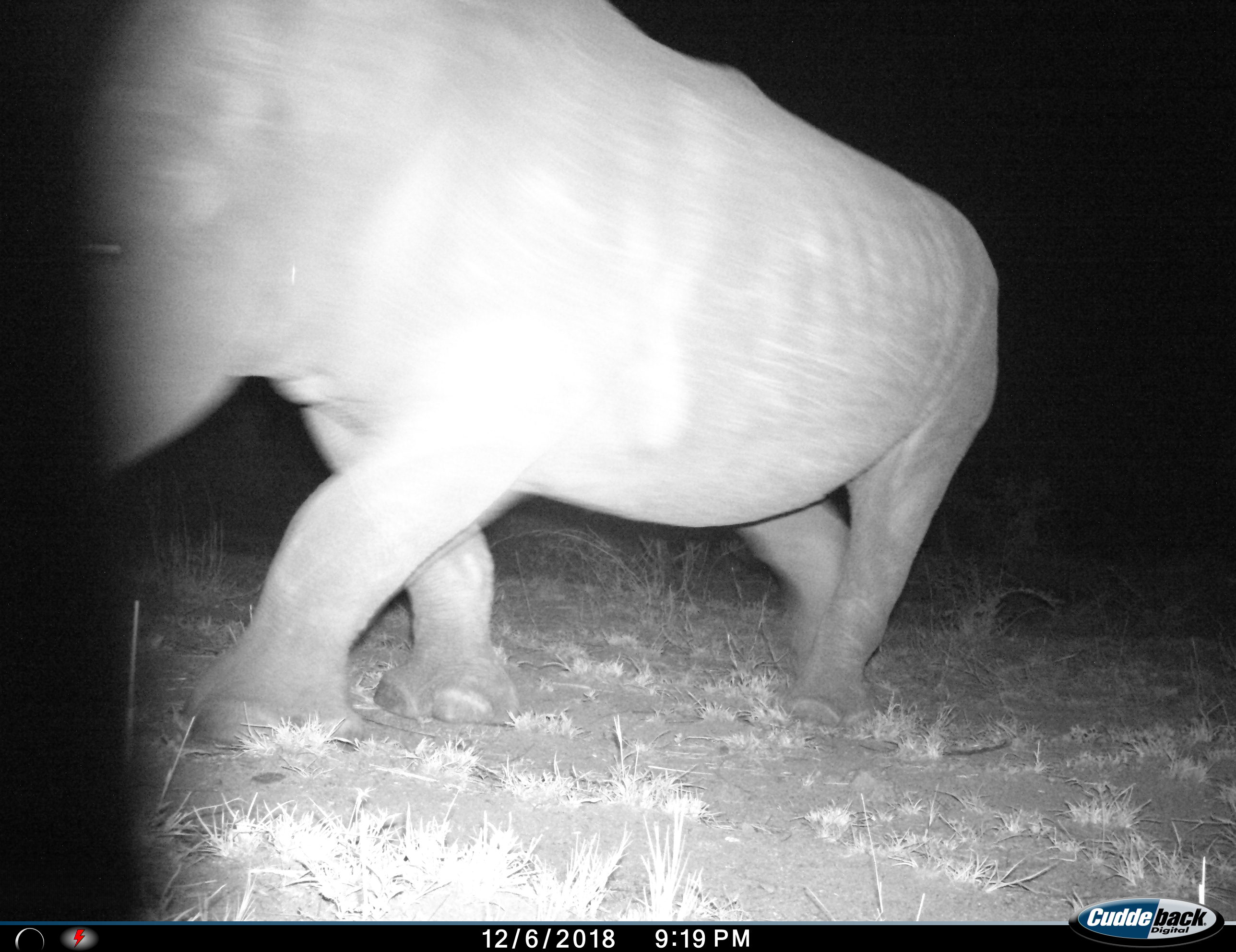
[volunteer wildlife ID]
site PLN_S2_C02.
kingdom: Animalia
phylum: Chordata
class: Mammalia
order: Perissodactyla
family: Rhinocerotidae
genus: Ceratotherium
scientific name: Ceratotherium simum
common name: white rhinoceros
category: rhinoceroswhite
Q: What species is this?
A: Rhinoceroswhite (white rhinoceros) (Ceratotherium simum).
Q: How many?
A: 1.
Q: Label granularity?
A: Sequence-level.